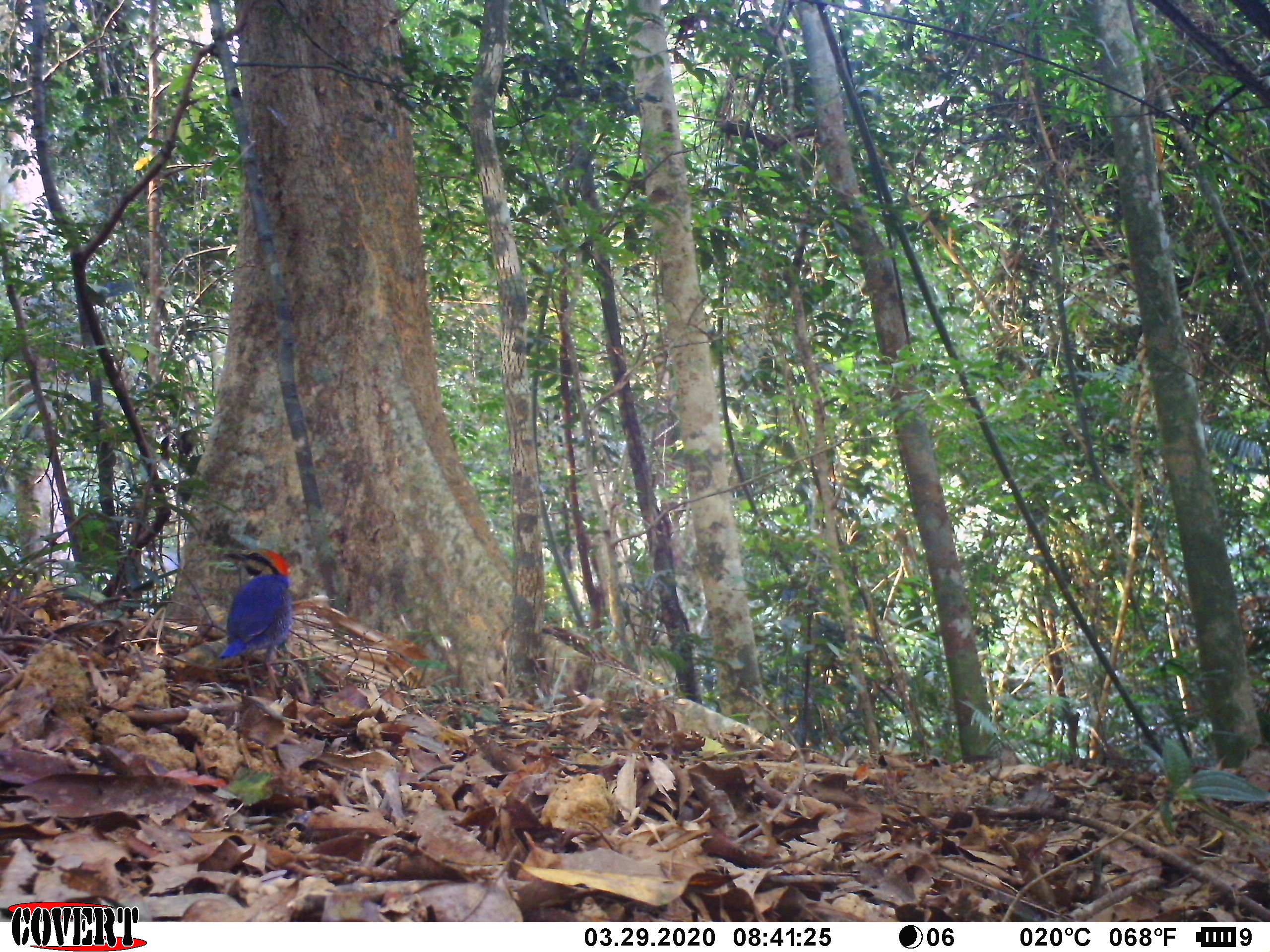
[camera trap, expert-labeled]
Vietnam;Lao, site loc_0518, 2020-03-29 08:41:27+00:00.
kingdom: Animalia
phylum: Chordata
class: Aves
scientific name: Aves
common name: bird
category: unidentified bird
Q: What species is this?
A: Unidentified bird (bird) (Aves).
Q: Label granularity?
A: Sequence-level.